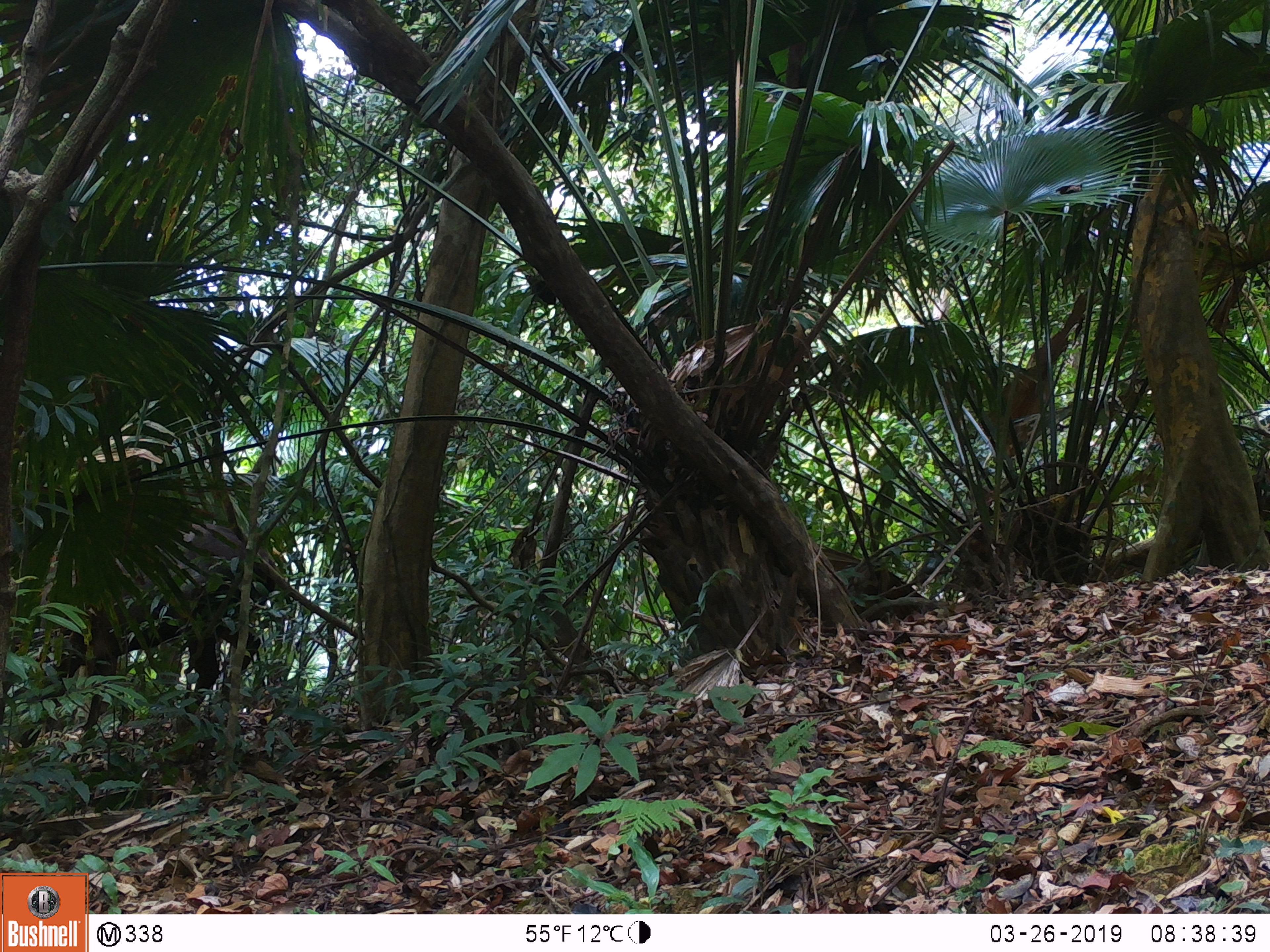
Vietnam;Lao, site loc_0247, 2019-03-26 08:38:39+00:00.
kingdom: Animalia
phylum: Chordata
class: Mammalia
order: Artiodactyla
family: Cervidae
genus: Rusa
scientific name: Rusa unicolor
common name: sambar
Sambar (Rusa unicolor). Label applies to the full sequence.